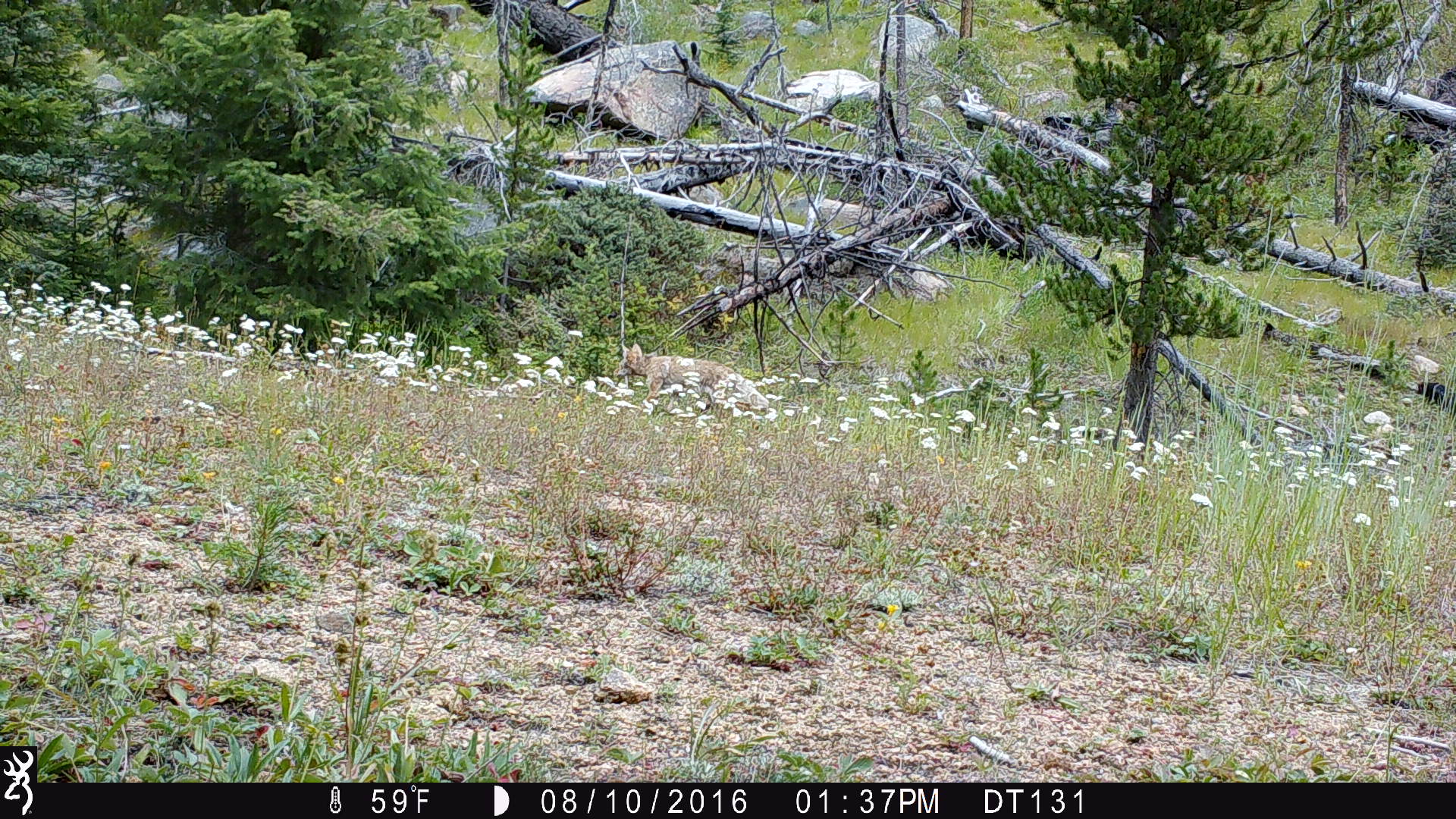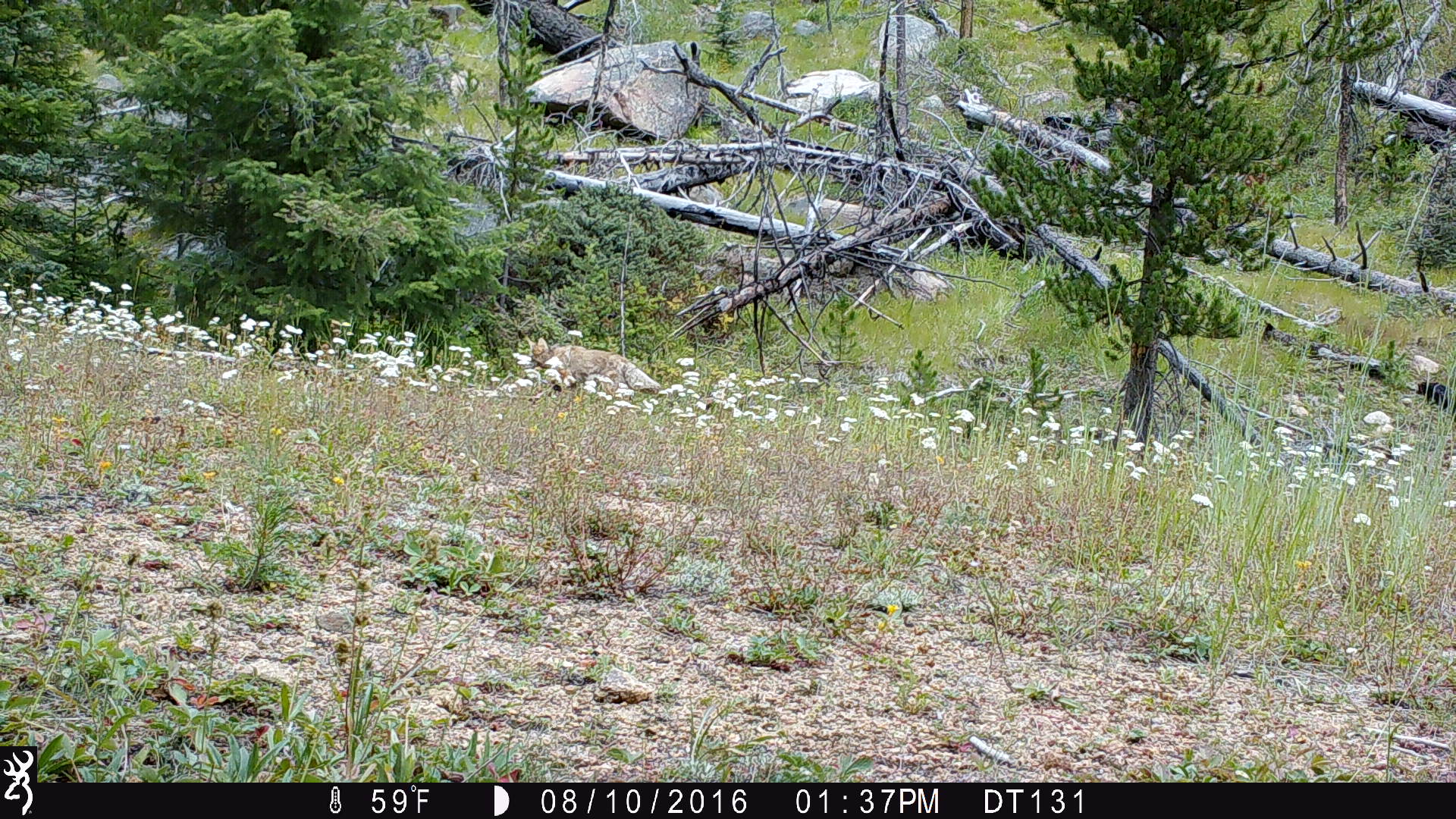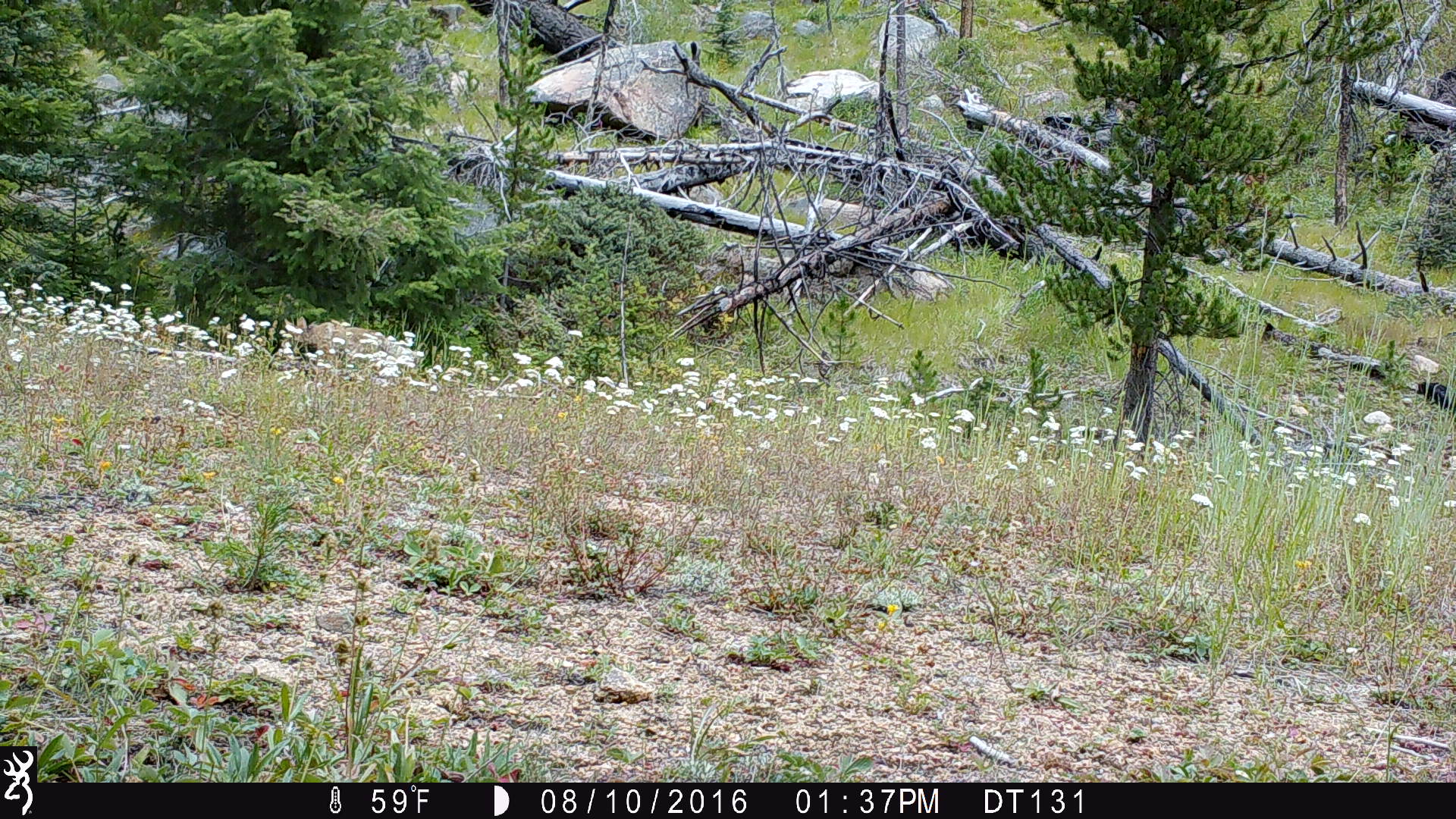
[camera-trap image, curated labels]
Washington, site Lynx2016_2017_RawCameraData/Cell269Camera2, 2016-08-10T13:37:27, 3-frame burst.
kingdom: Animalia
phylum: Chordata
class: Mammalia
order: Carnivora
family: Canidae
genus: Canis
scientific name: Canis latrans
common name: coyote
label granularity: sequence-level